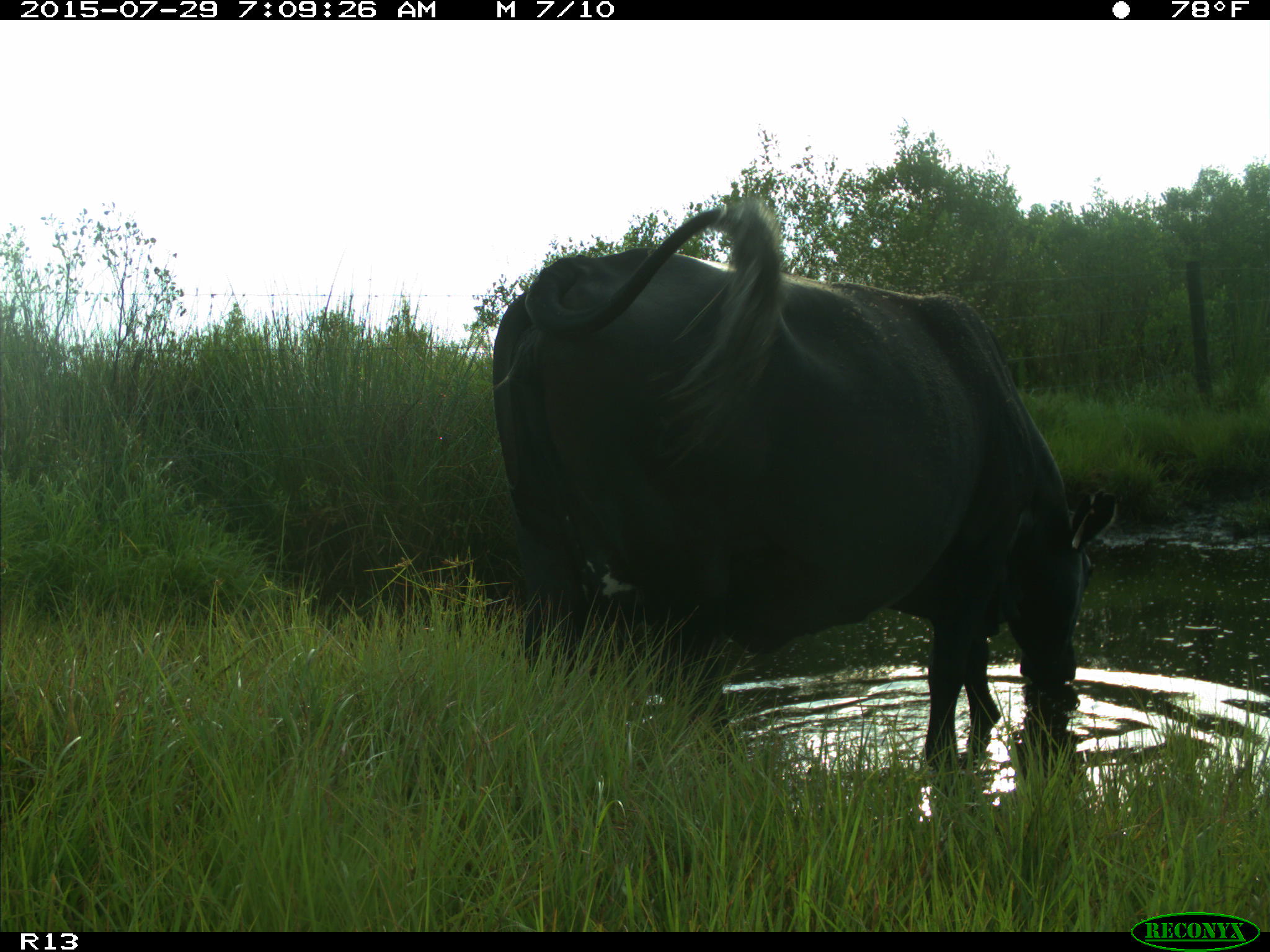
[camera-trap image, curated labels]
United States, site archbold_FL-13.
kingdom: Animalia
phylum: Chordata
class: Mammalia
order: Artiodactyla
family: Bovidae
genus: Bos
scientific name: Bos taurus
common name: domestic cow